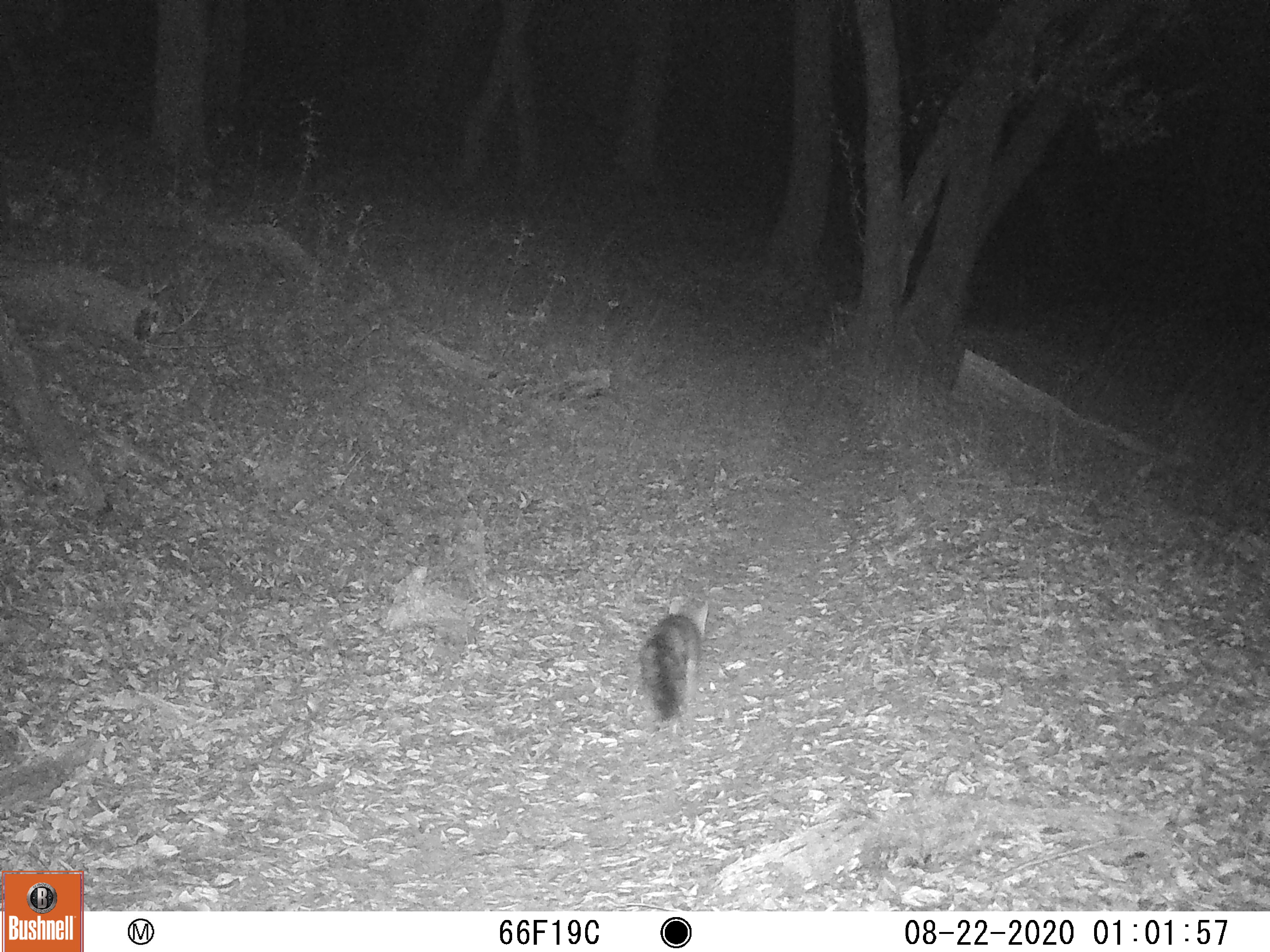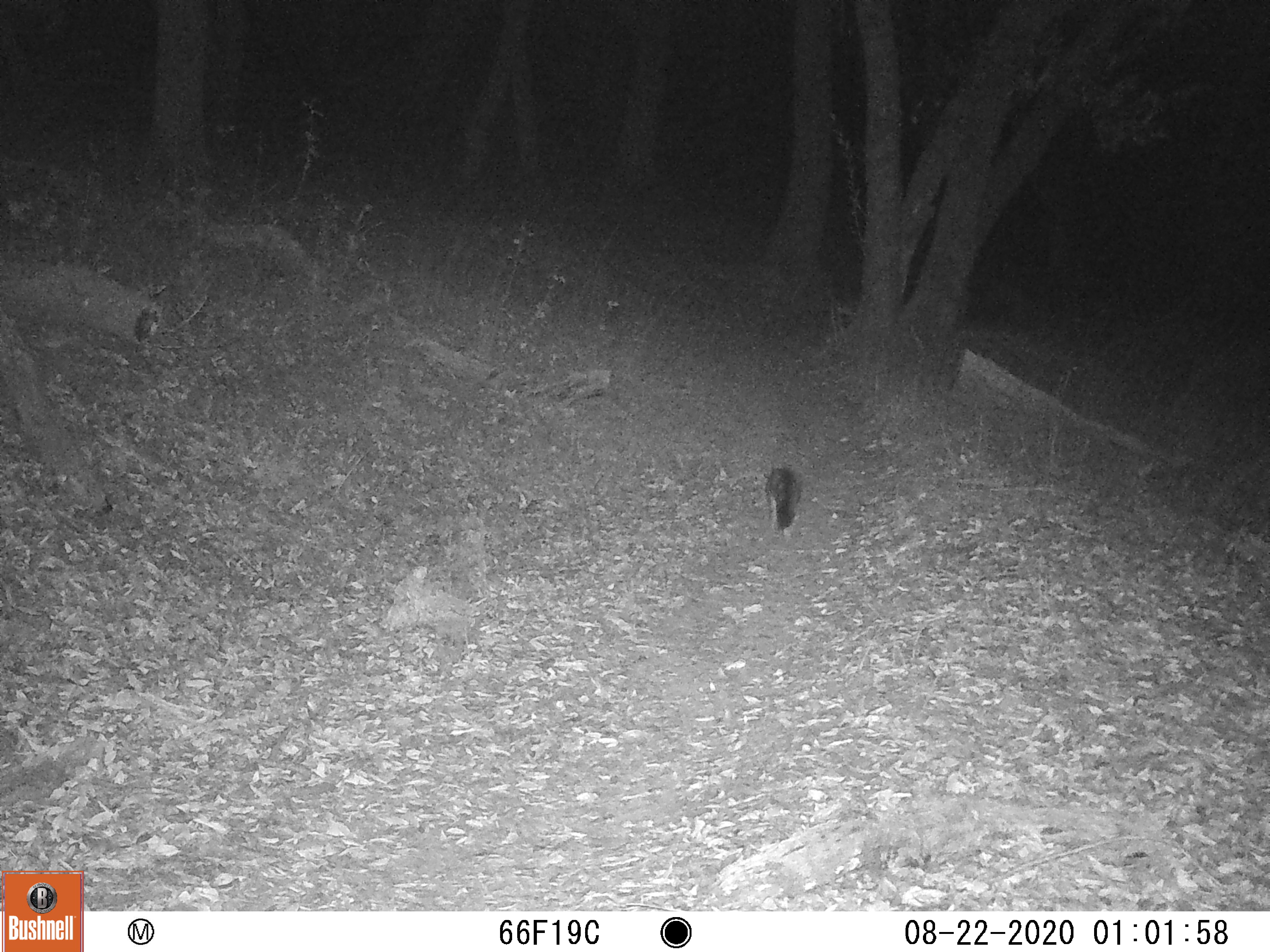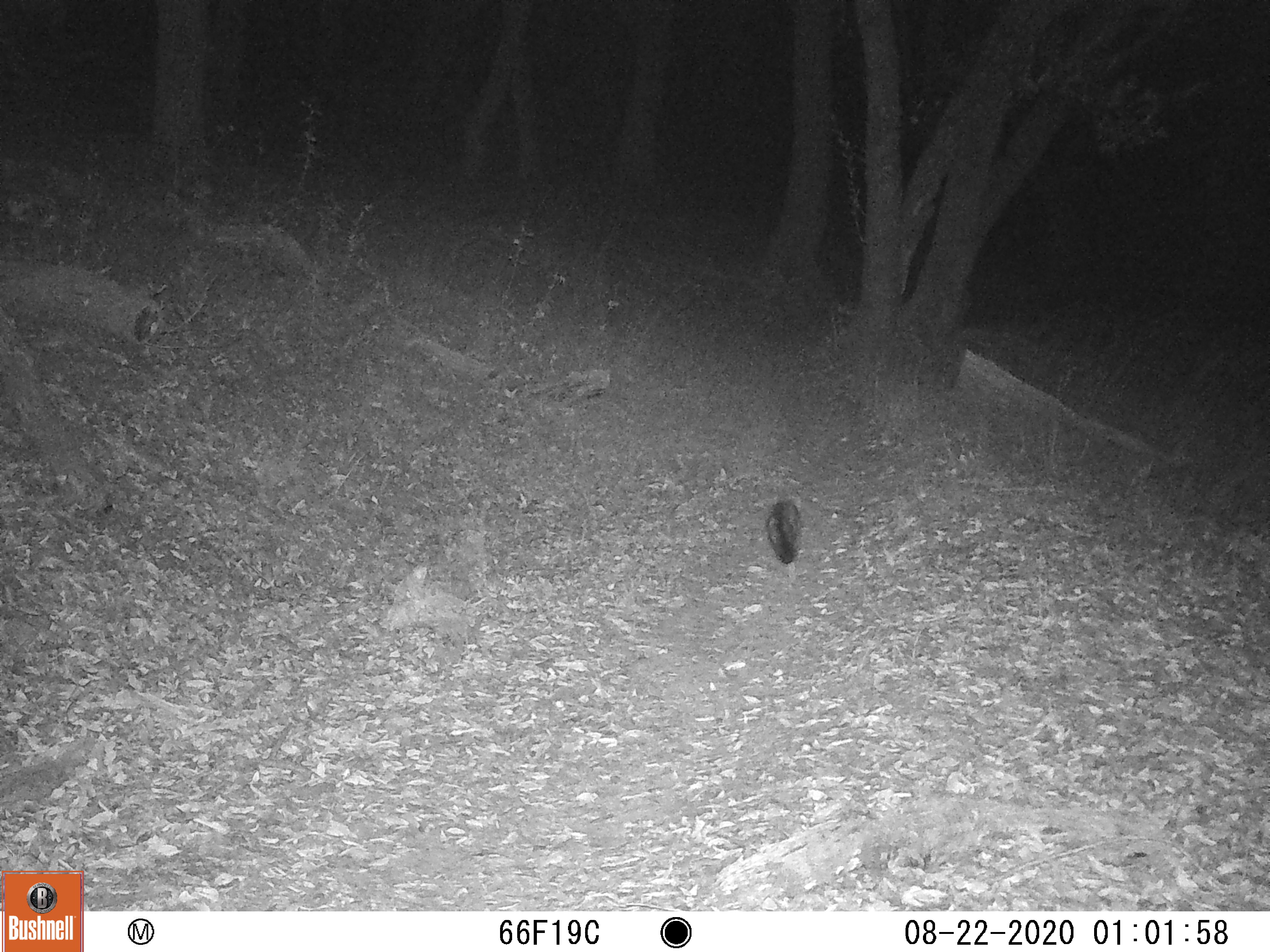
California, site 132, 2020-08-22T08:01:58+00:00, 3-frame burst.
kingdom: Animalia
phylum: Chordata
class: Mammalia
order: Carnivora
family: Canidae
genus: Urocyon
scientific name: Urocyon cinereoargenteus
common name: gray fox